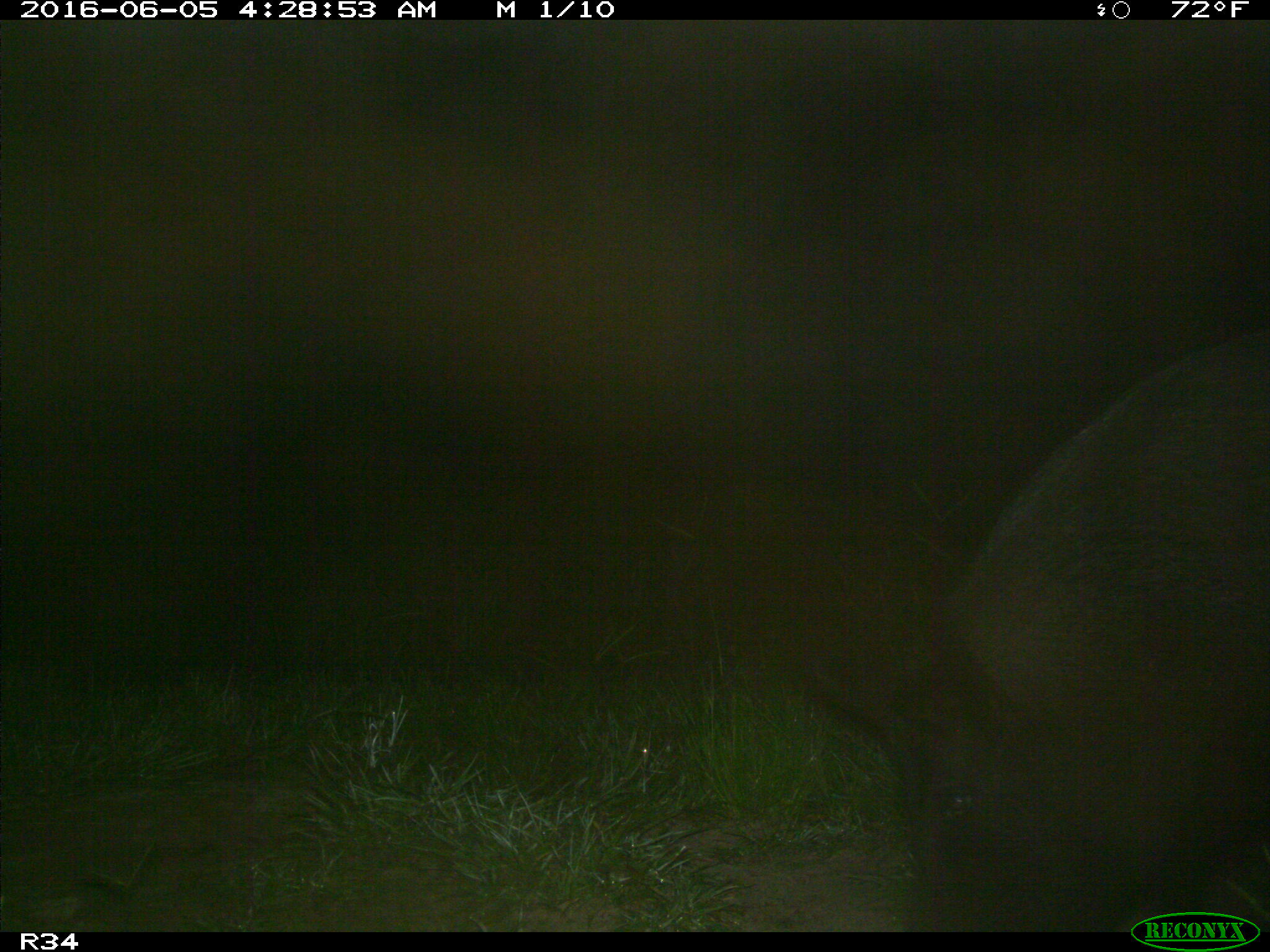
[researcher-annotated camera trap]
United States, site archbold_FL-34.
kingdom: Animalia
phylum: Chordata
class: Mammalia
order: Artiodactyla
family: Suidae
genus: Sus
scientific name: Sus scrofa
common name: wild boar